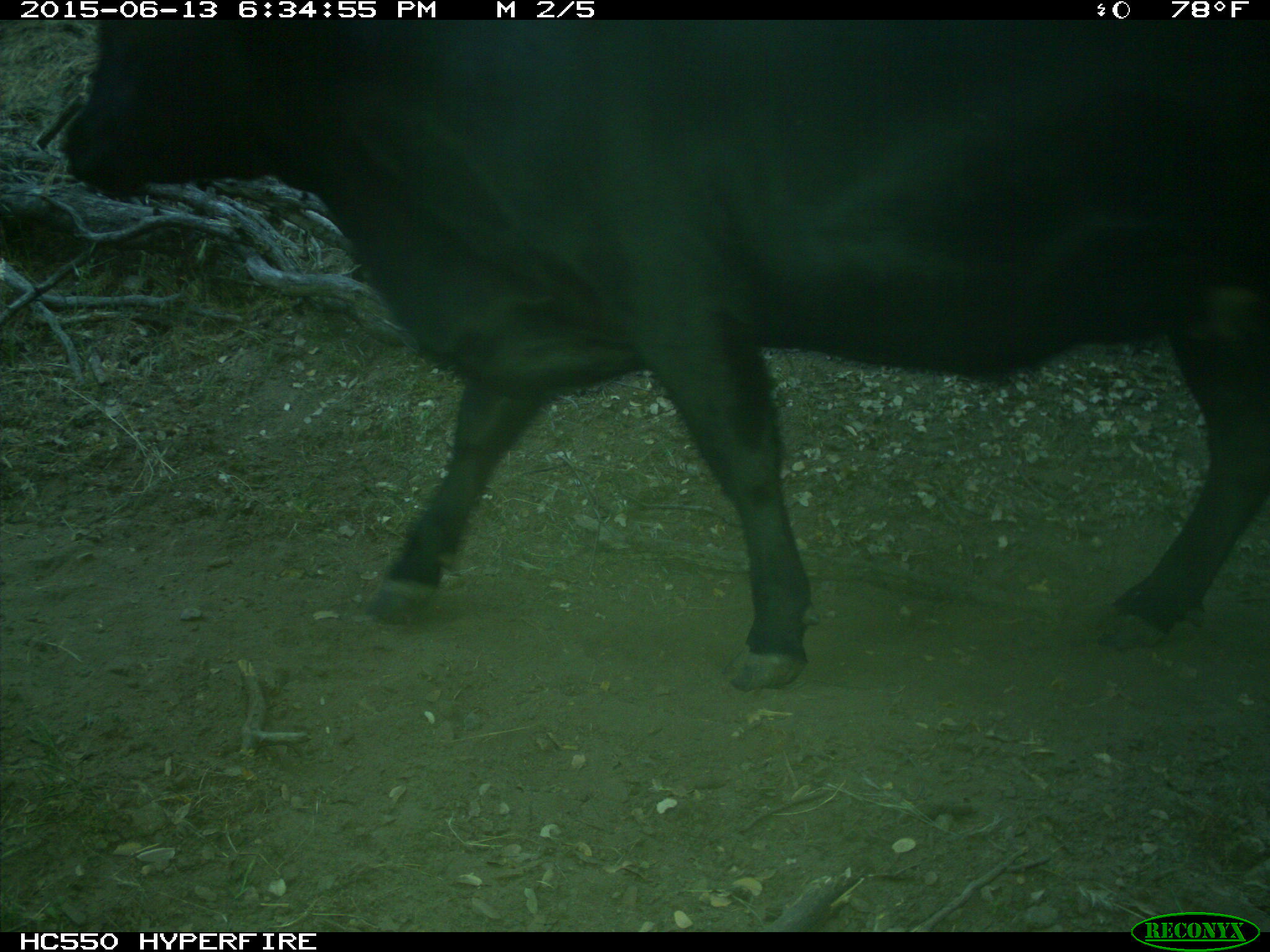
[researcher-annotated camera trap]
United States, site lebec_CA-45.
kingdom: Animalia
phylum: Chordata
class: Mammalia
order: Artiodactyla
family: Bovidae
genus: Bos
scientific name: Bos taurus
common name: domestic cow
Bos taurus (domestic cow).